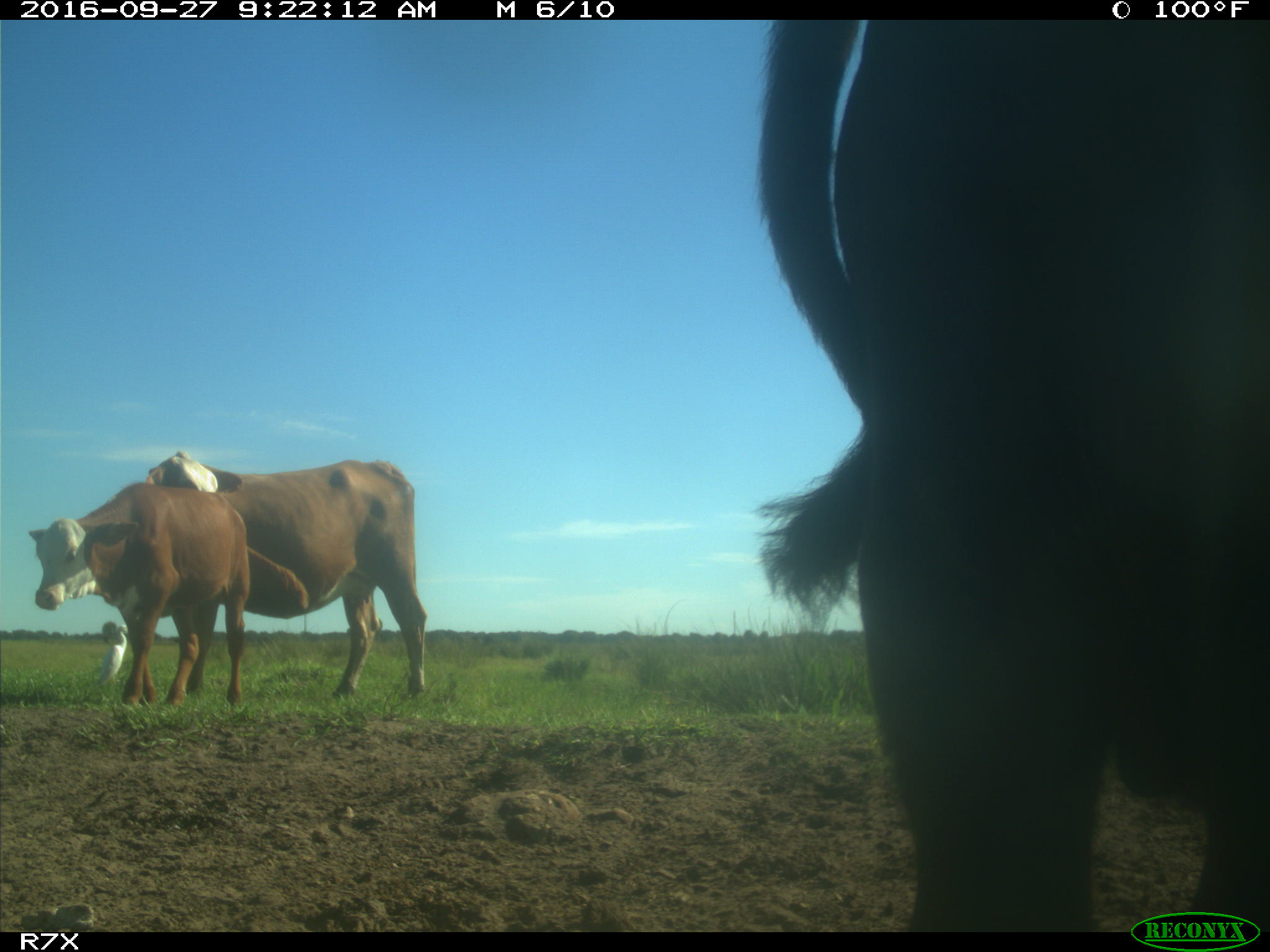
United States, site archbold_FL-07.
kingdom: Animalia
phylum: Chordata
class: Mammalia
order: Artiodactyla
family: Bovidae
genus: Bos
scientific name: Bos taurus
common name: domestic cow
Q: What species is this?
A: Bos taurus (domestic cow).